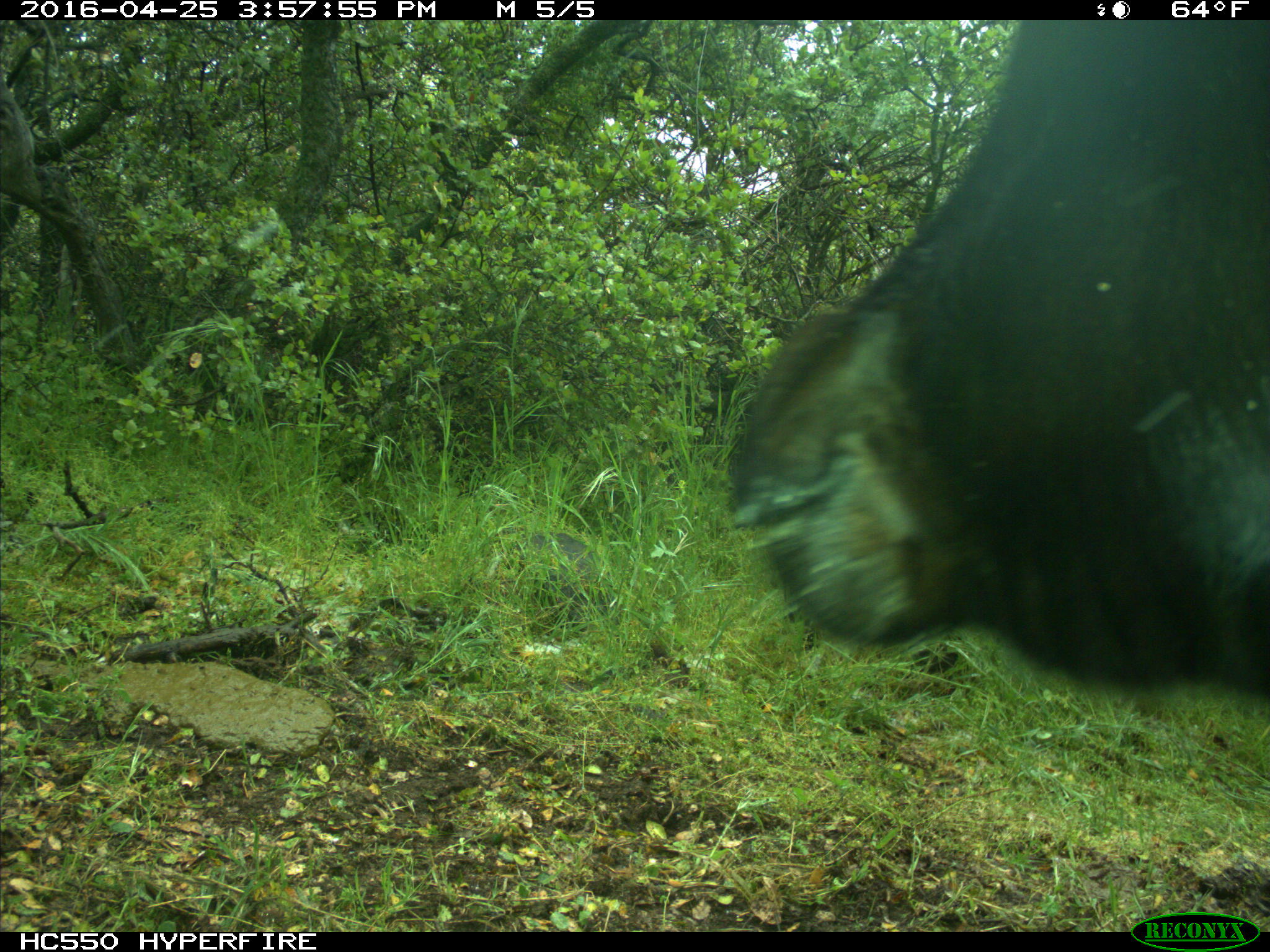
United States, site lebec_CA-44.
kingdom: Animalia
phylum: Chordata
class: Mammalia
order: Artiodactyla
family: Bovidae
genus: Bos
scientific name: Bos taurus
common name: domestic cow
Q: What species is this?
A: Bos taurus (domestic cow).